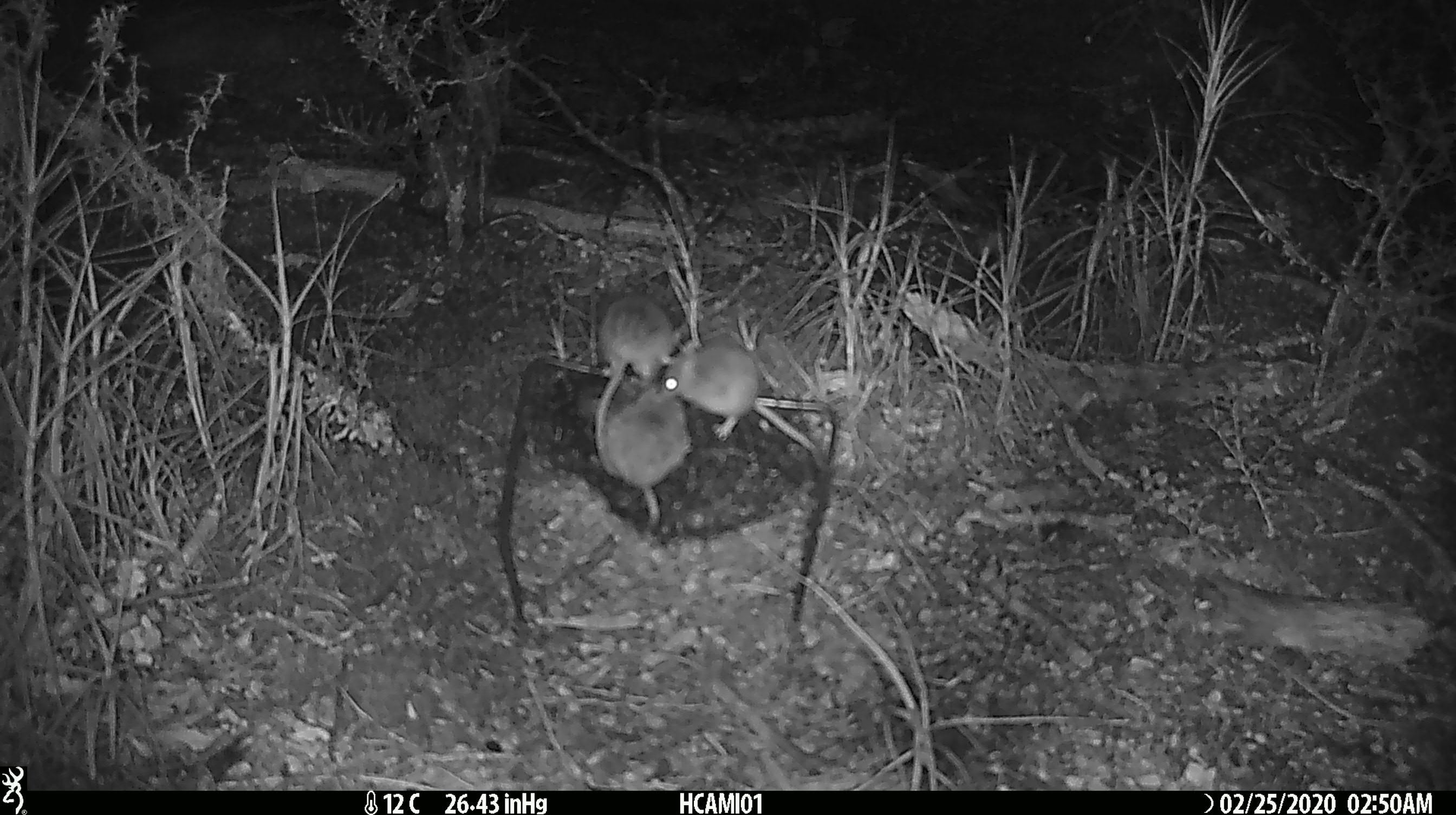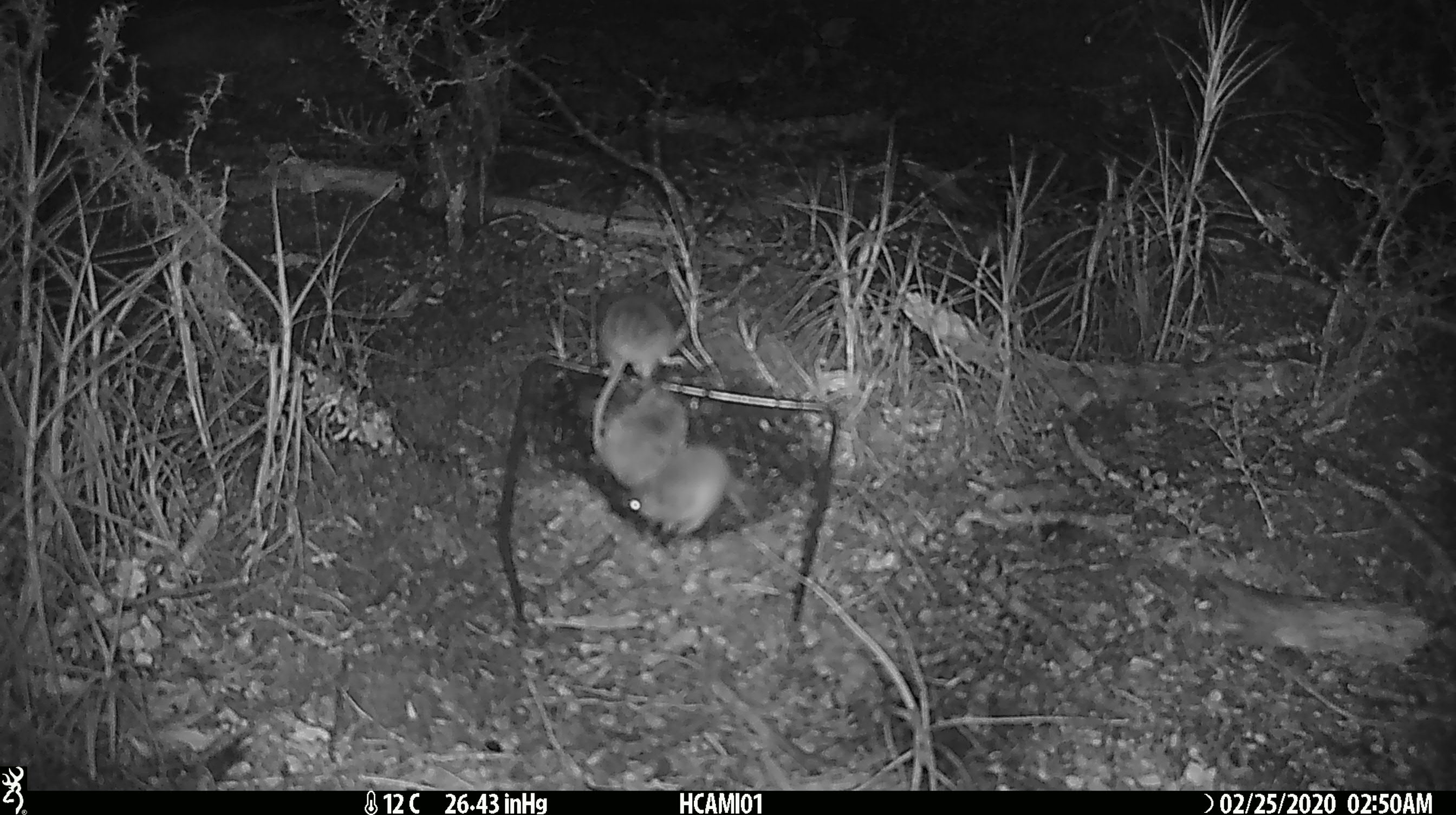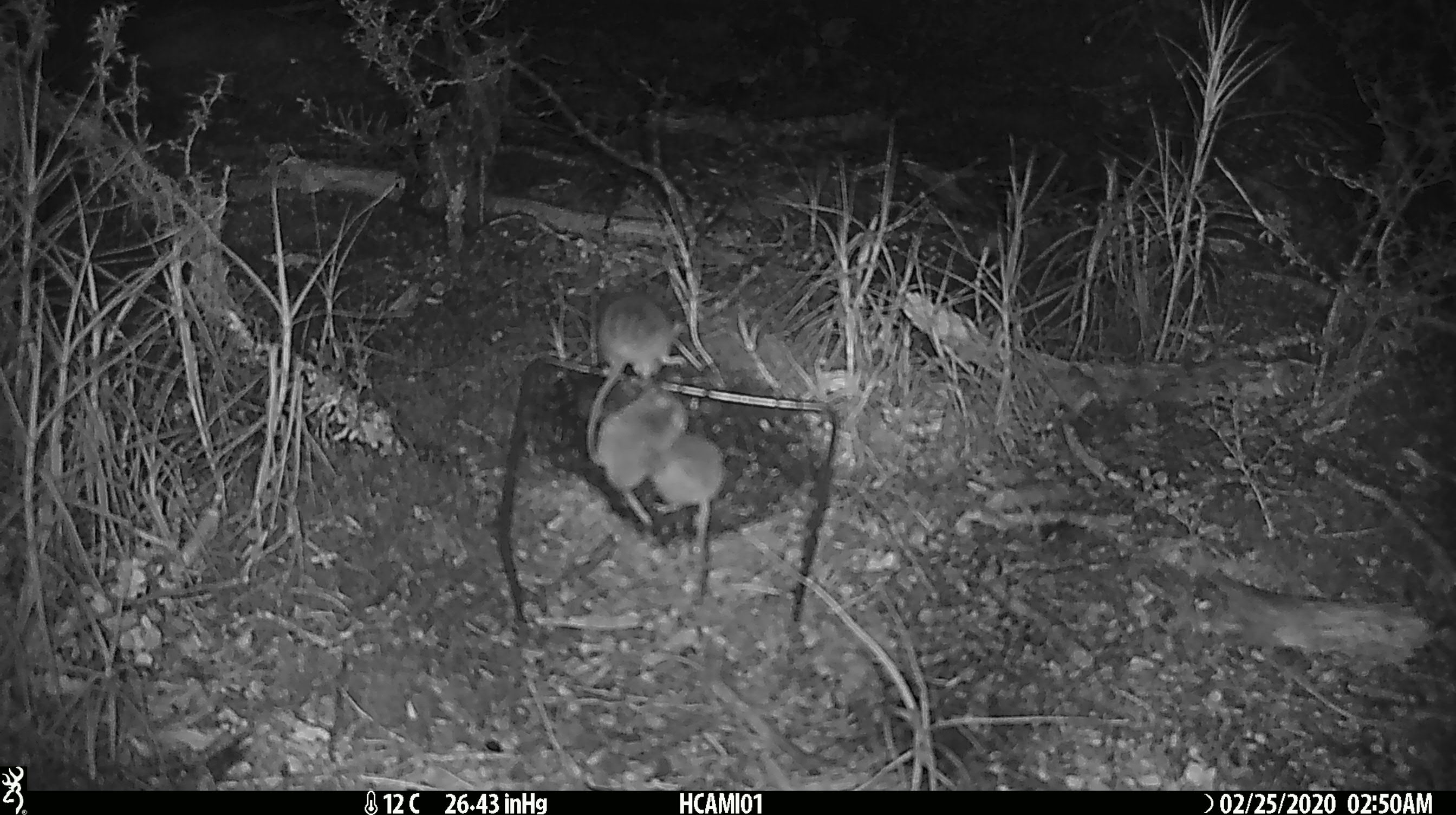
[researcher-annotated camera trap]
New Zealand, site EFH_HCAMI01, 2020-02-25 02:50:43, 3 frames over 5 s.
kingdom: Animalia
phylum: Chordata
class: Mammalia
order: Rodentia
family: Muridae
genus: Mus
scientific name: Mus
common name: mouse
Mouse (Mus).